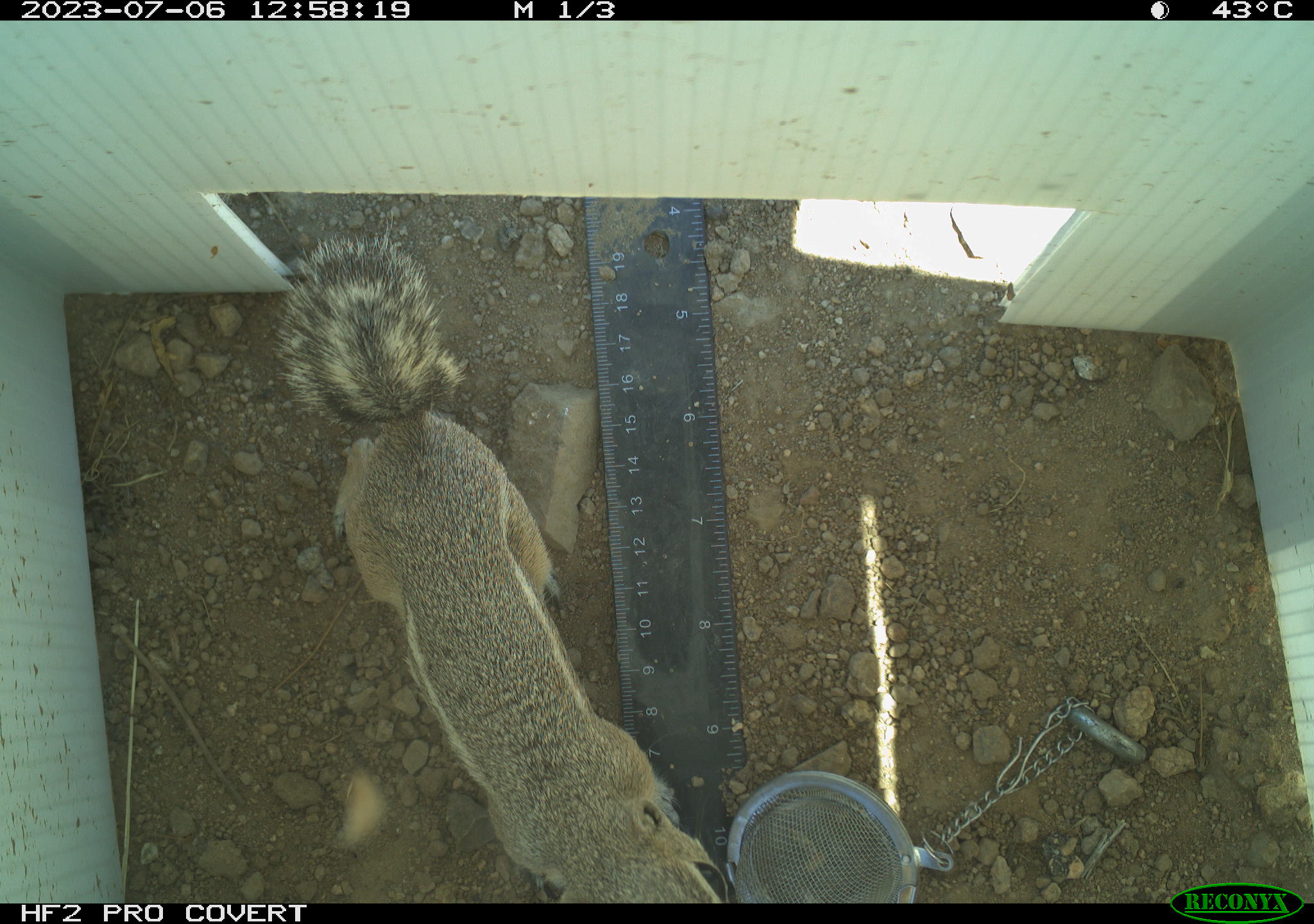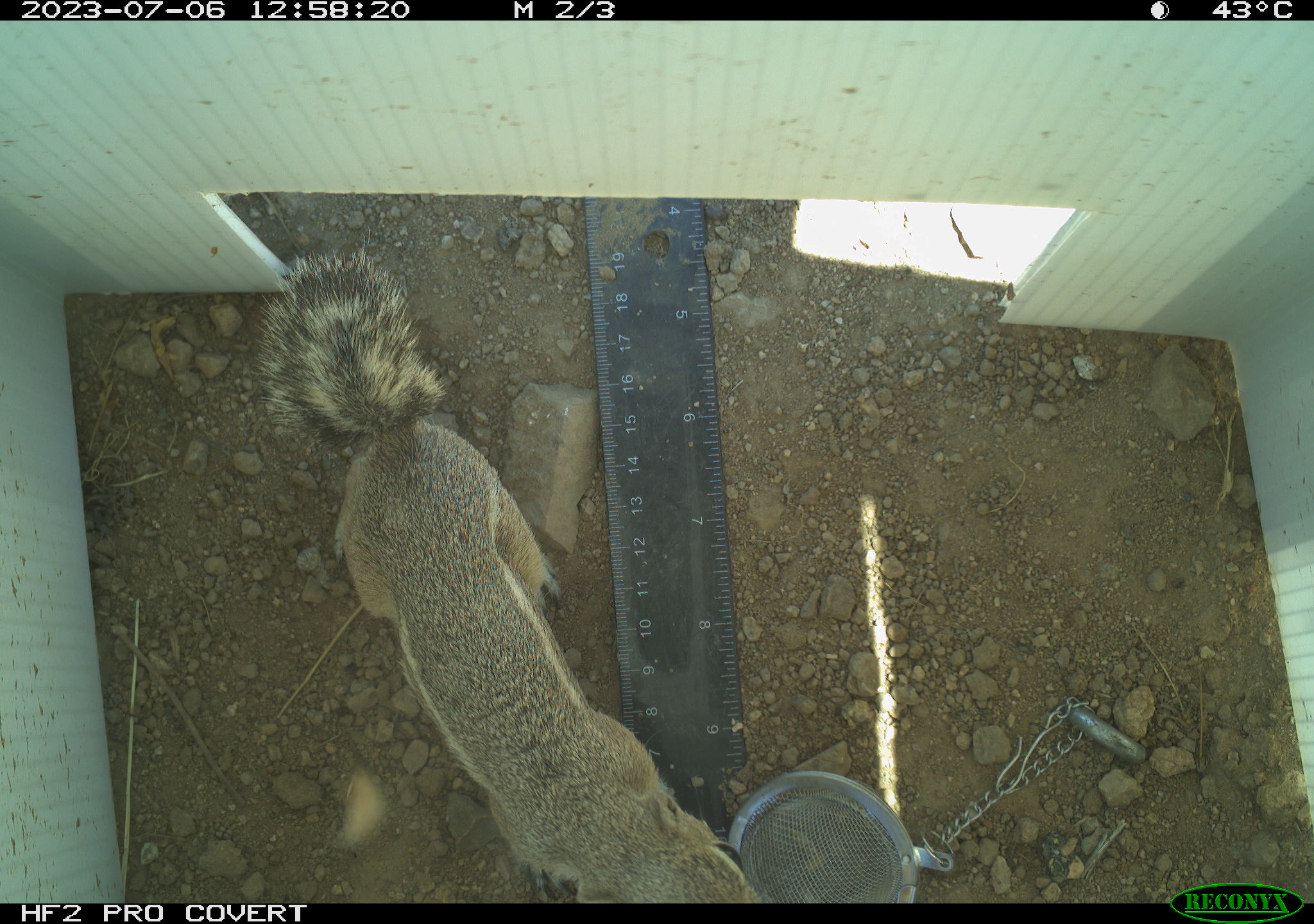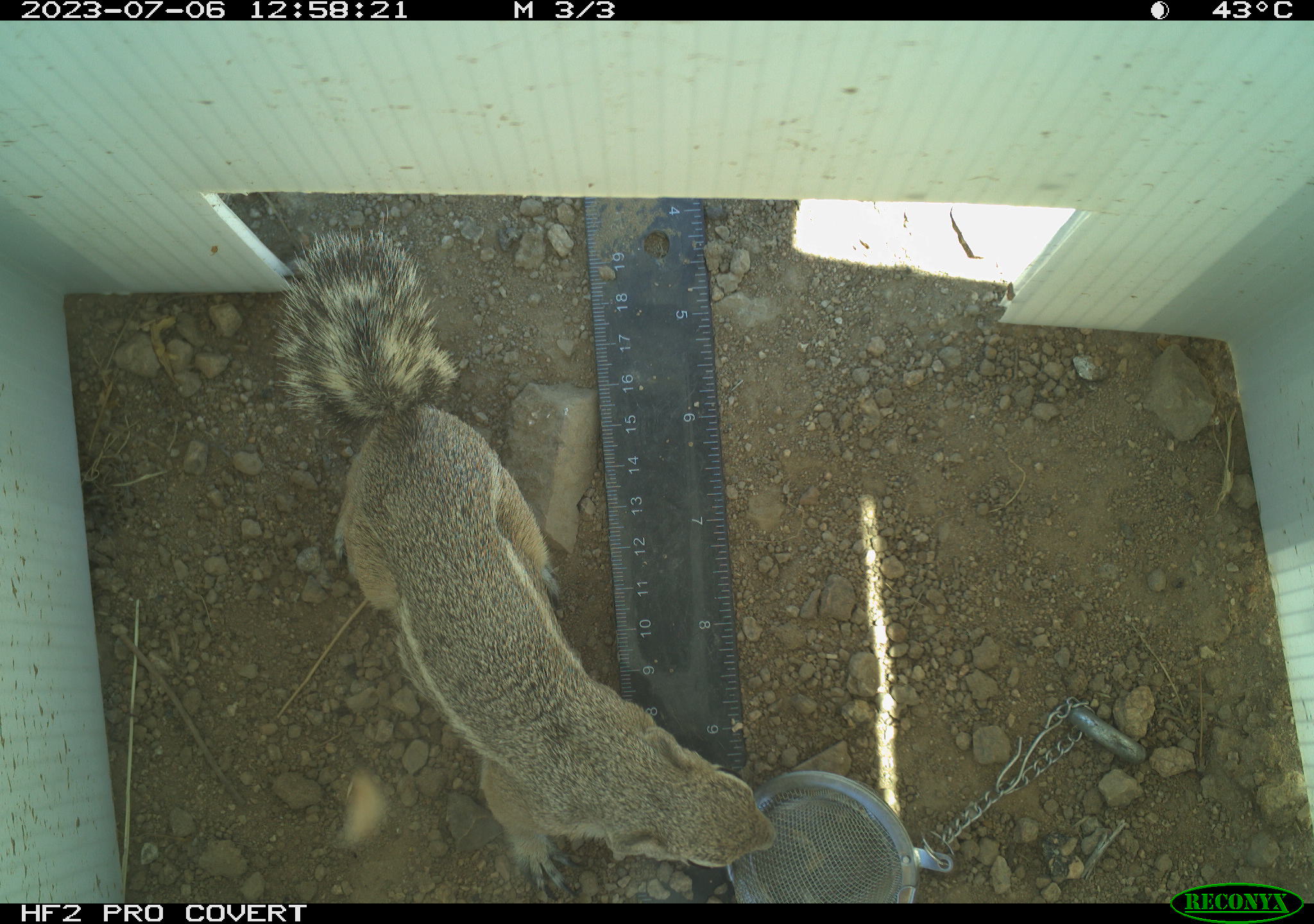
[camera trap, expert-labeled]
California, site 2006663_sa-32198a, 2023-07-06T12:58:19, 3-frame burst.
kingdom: Animalia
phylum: Chordata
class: Mammalia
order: Rodentia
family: Sciuridae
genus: Ammospermophilus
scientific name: Ammospermophilus leucurus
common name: white-tailed antelope squirrel